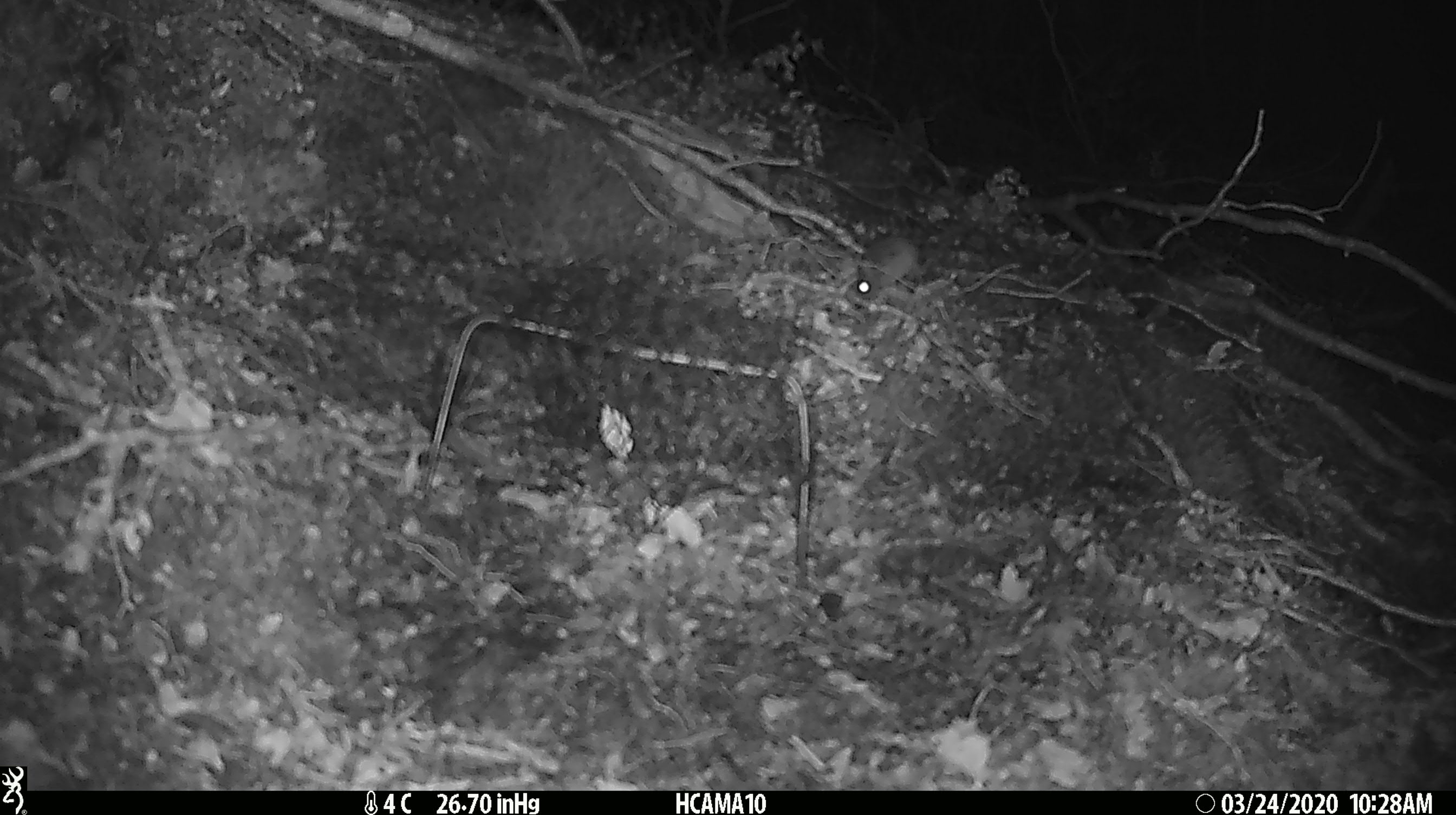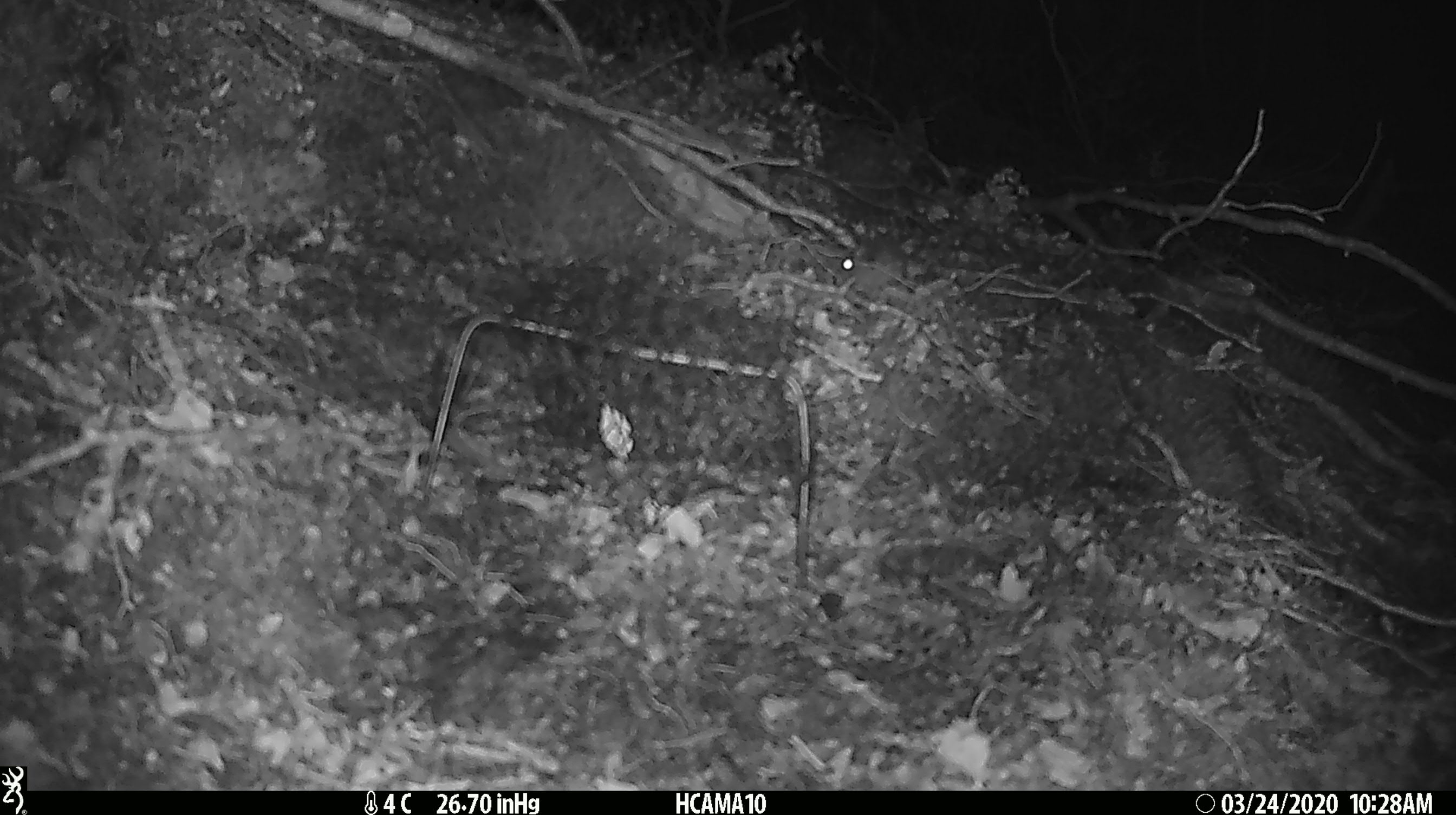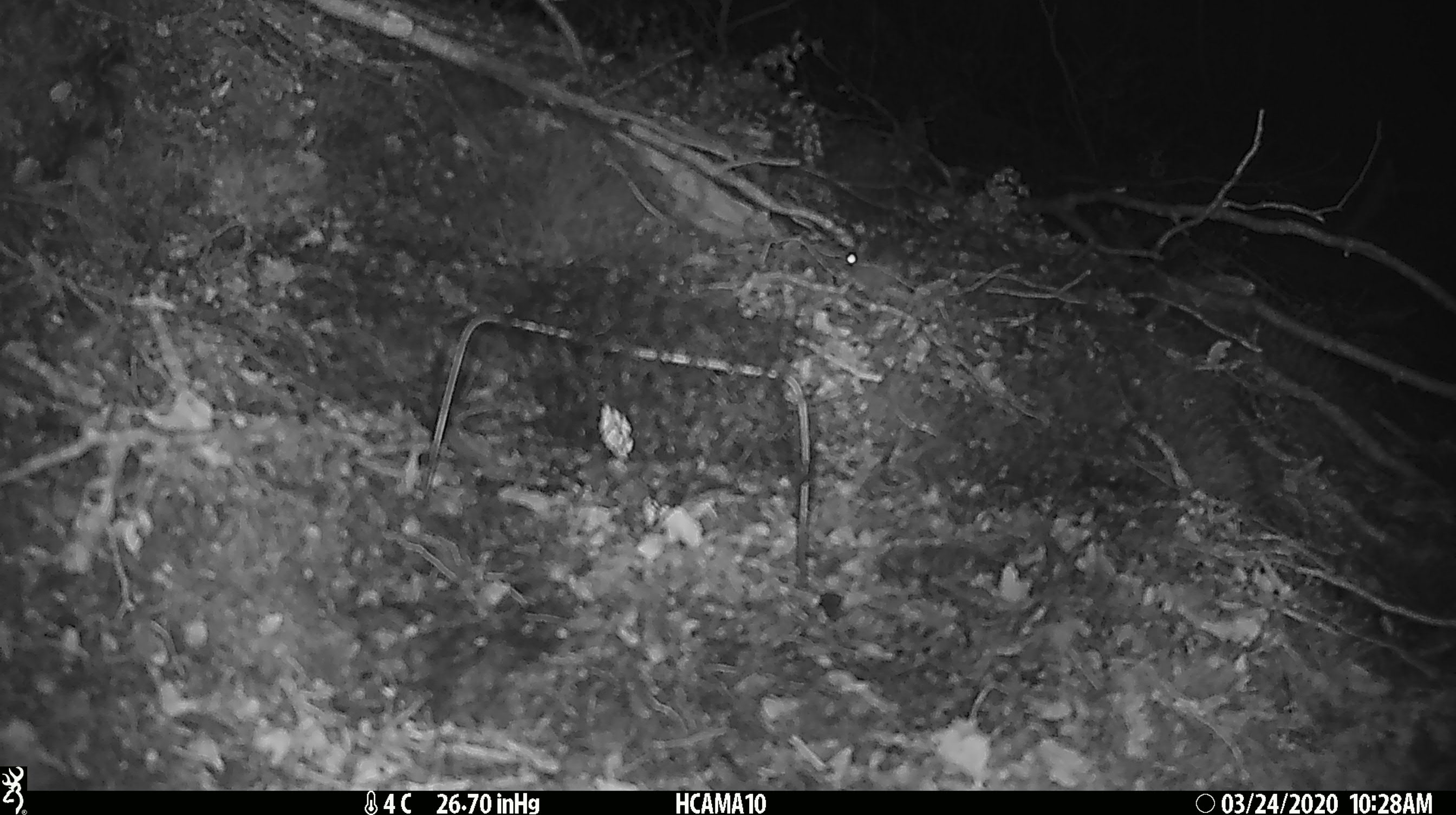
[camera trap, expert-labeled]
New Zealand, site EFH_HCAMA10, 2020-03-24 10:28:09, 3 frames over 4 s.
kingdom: Animalia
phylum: Chordata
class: Mammalia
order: Rodentia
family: Muridae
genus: Mus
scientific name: Mus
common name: mouse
Mouse (Mus).